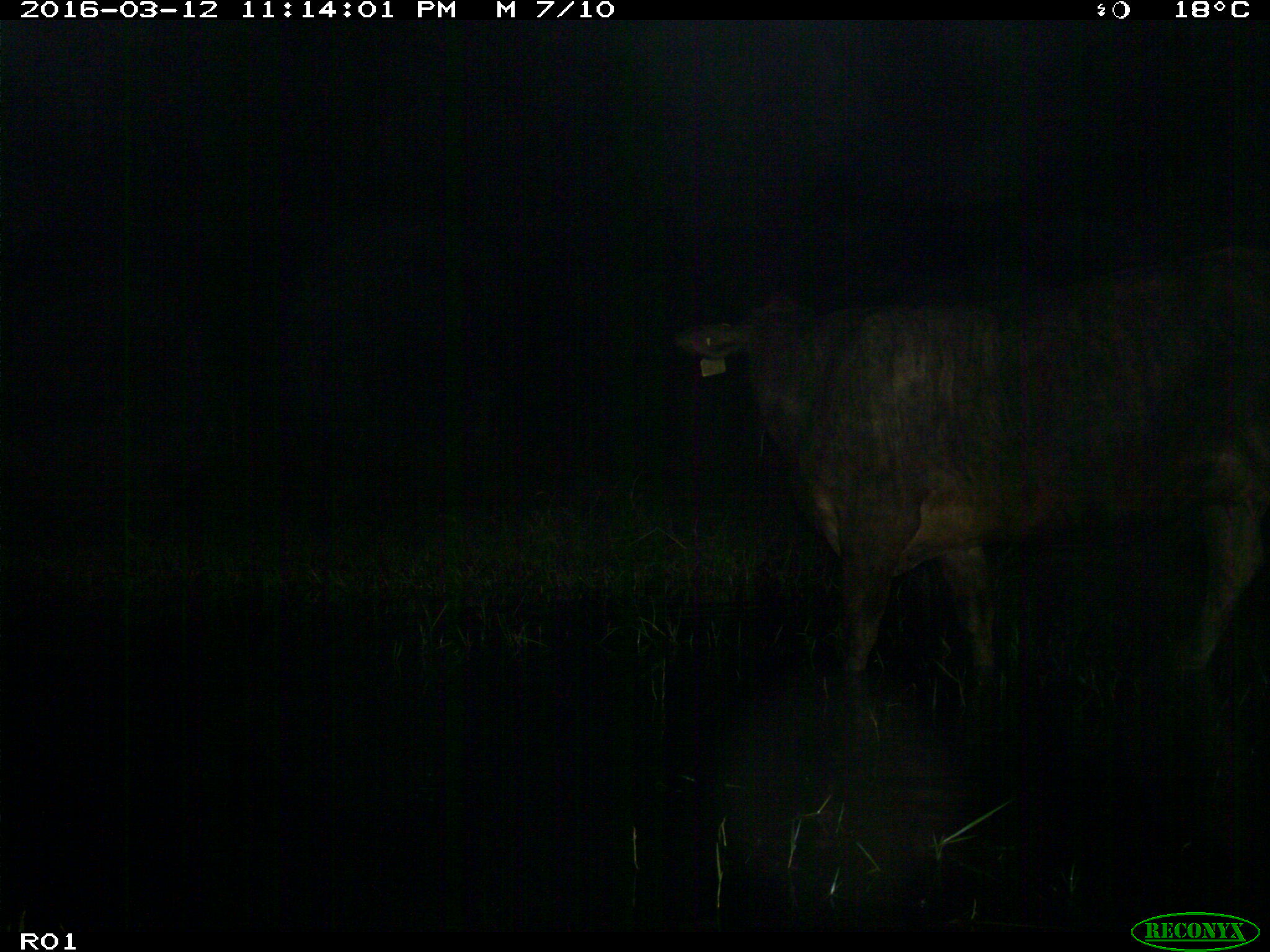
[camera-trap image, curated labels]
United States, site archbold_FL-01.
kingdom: Animalia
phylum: Chordata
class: Mammalia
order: Artiodactyla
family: Bovidae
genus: Bos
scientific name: Bos taurus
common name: domestic cow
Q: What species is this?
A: Bos taurus (domestic cow).